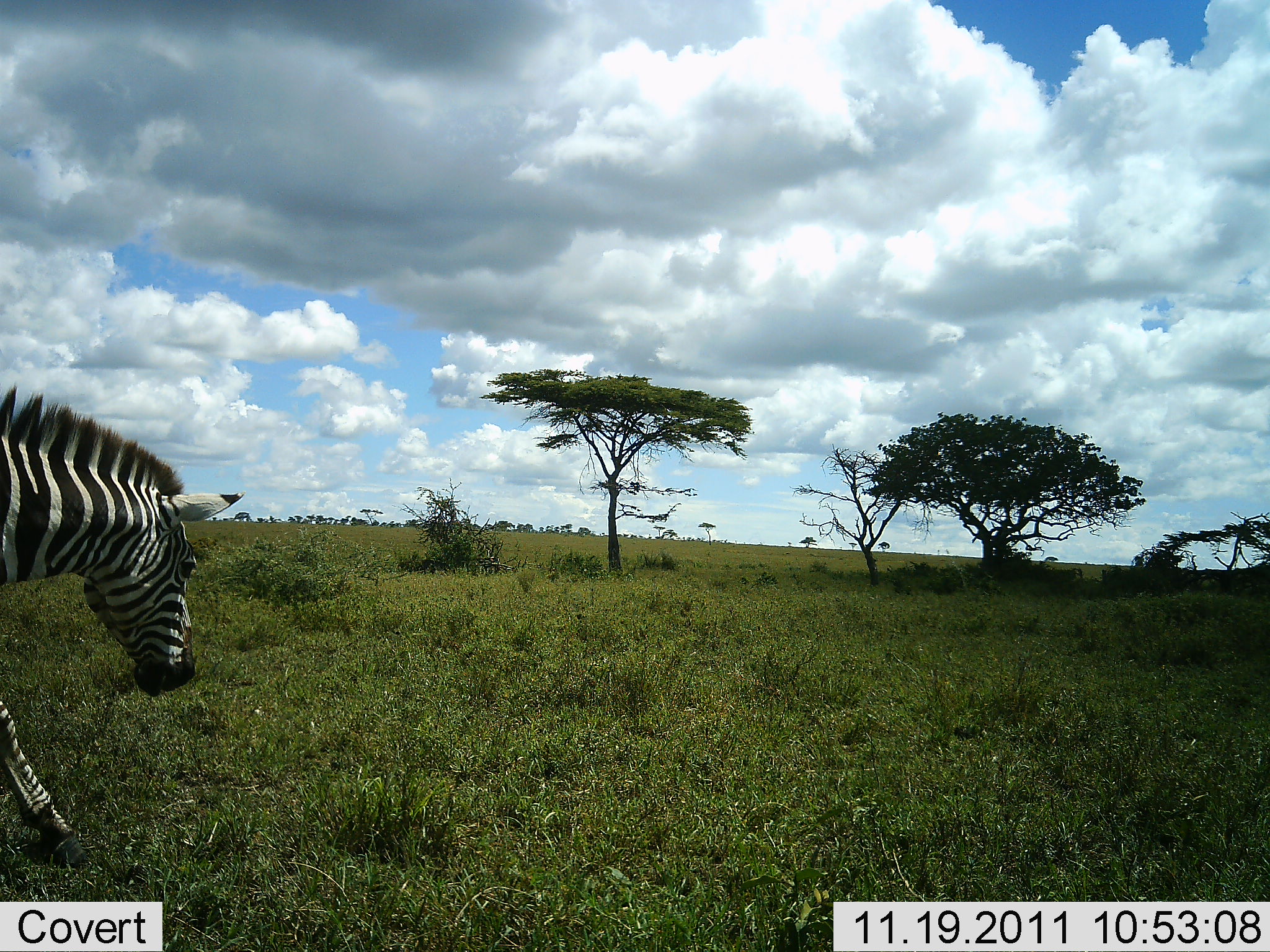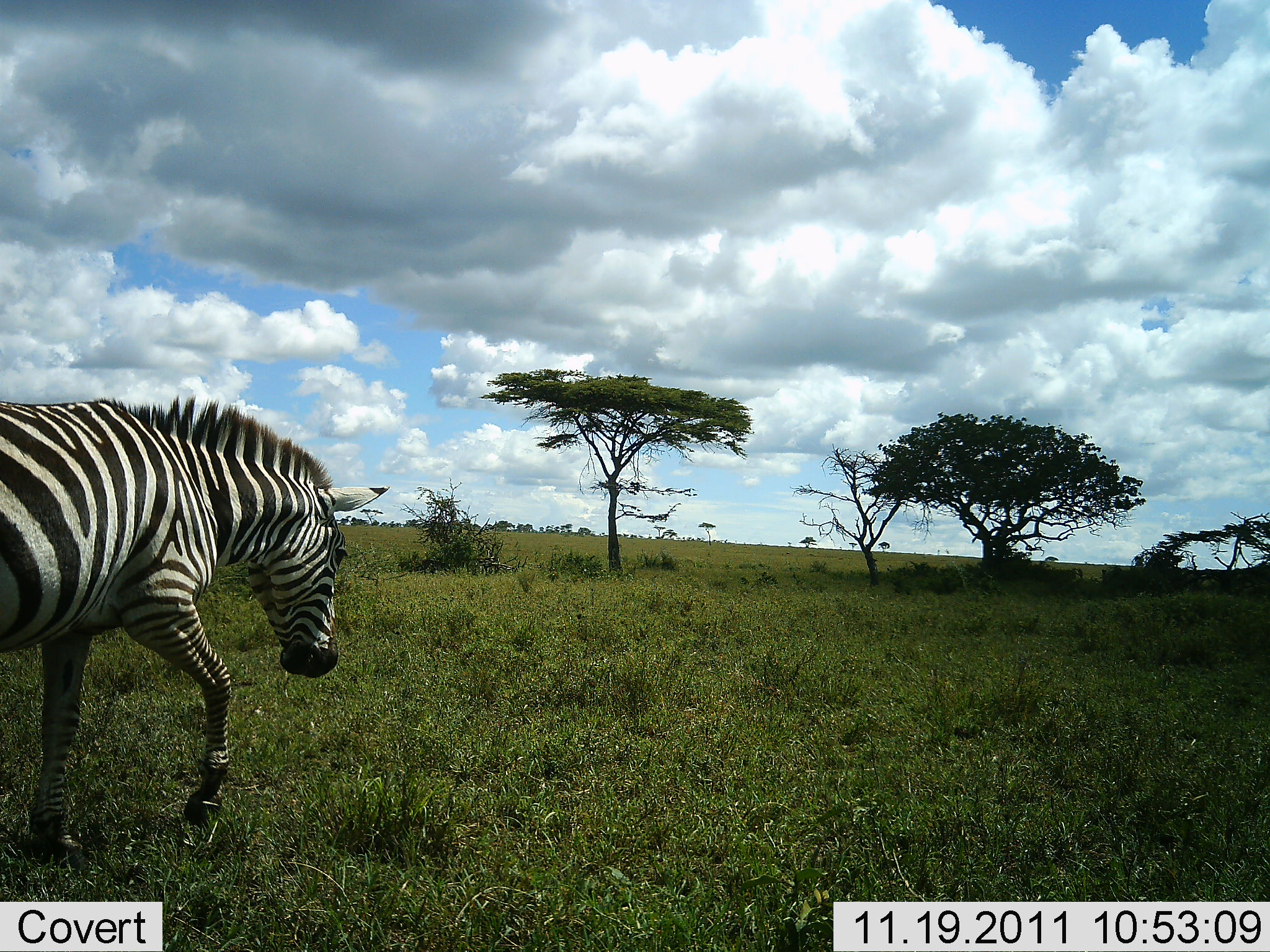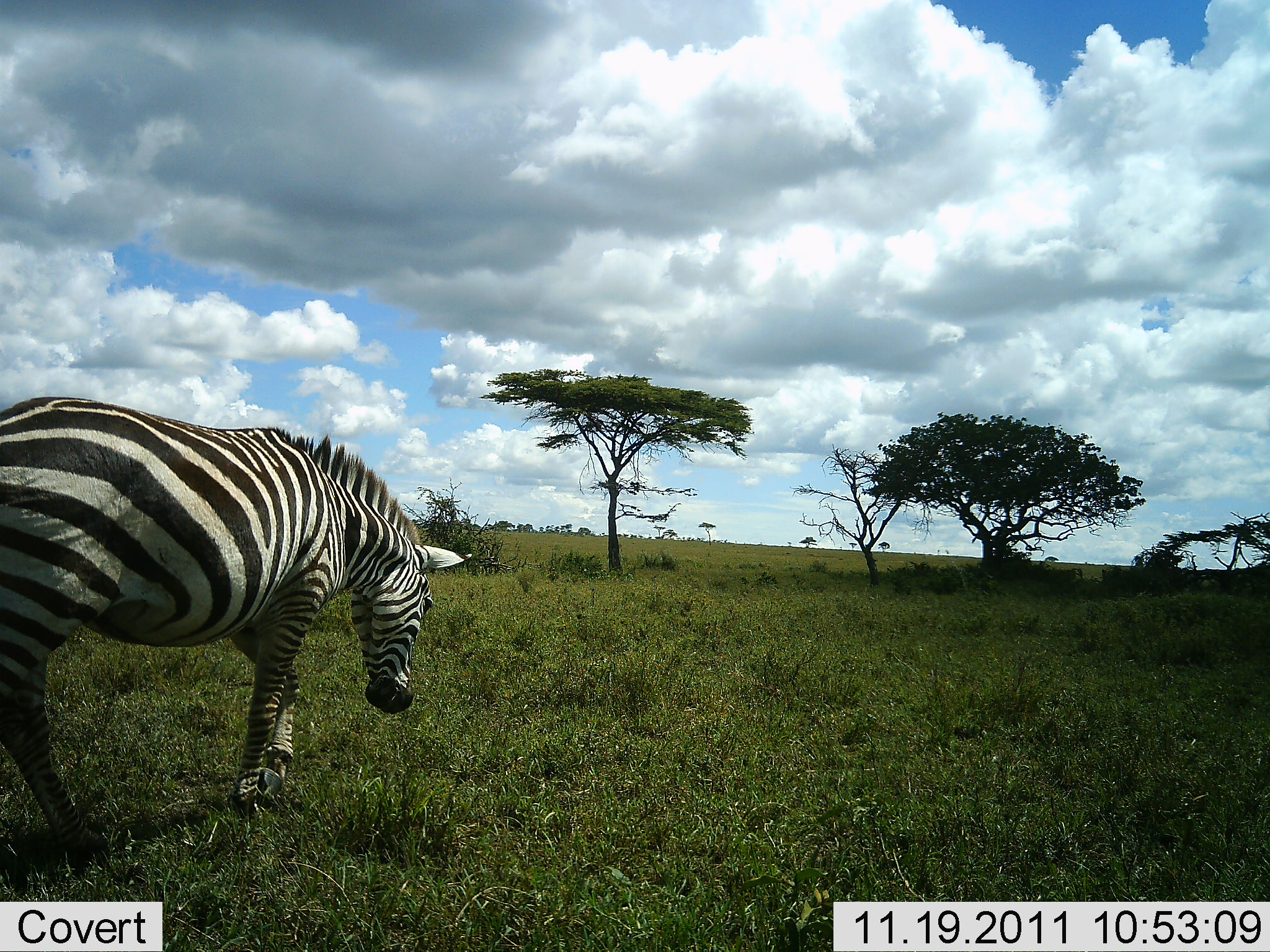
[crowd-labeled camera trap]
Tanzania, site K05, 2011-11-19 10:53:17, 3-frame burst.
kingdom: Animalia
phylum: Chordata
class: Mammalia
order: Perissodactyla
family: Equidae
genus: Equus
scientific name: Equus quagga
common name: plains zebra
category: zebra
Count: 1.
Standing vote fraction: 0%.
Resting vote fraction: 0%.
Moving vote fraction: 100%.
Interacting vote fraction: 0%.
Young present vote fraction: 0%.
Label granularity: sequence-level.